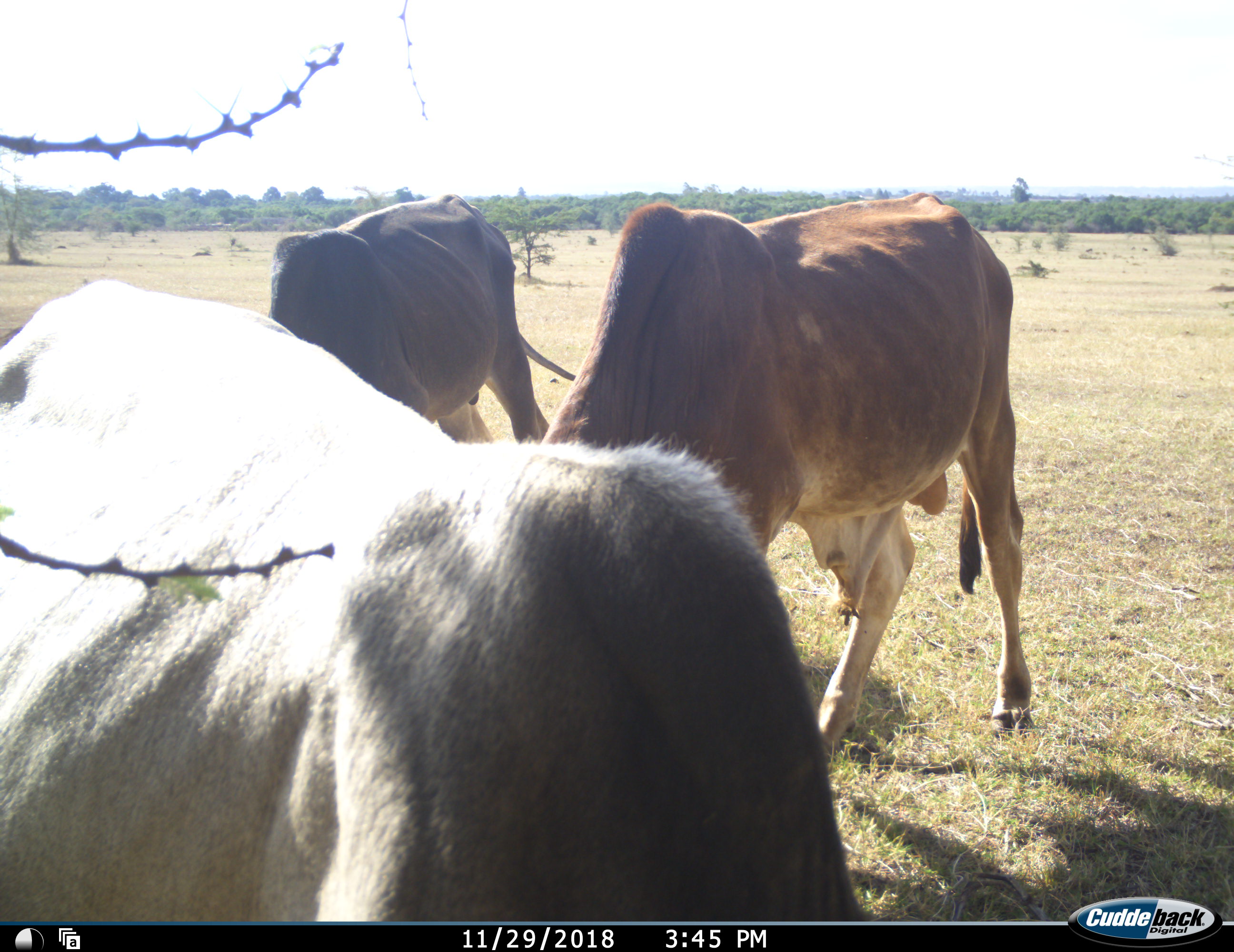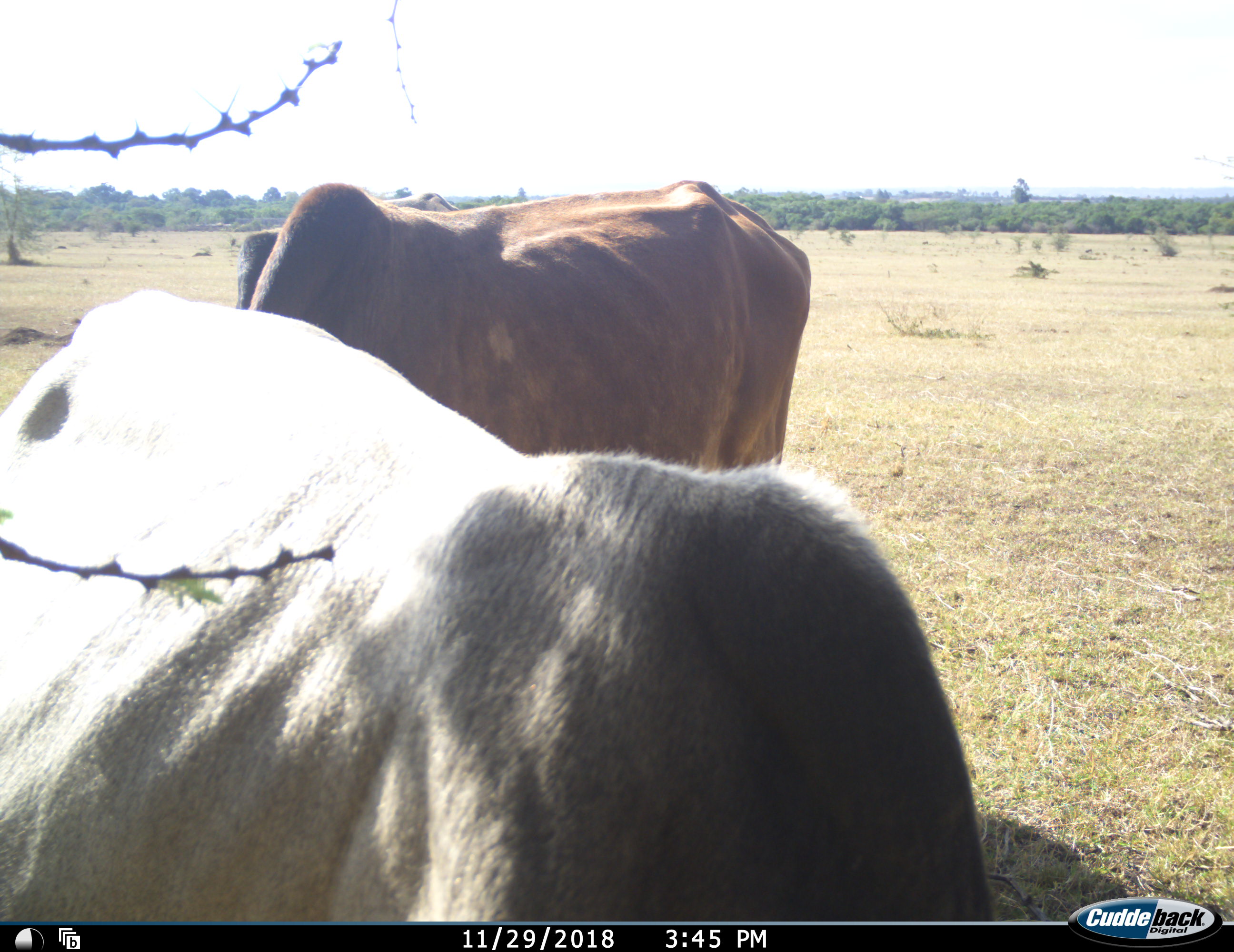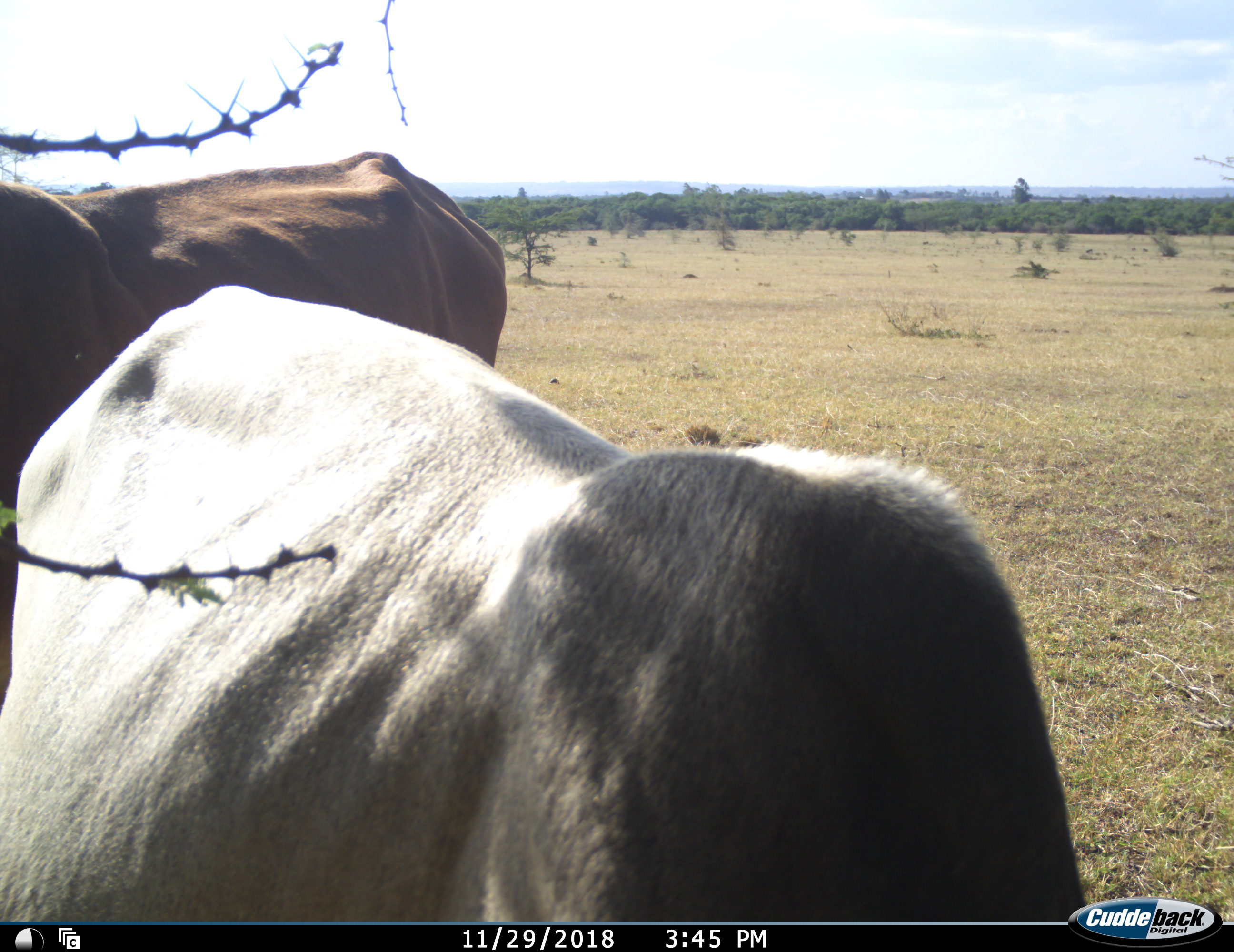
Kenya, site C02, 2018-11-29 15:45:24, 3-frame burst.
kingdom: Animalia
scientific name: Animalia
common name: animal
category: domesticanimal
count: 3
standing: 20%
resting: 0%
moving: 50%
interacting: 0%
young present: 0%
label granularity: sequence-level